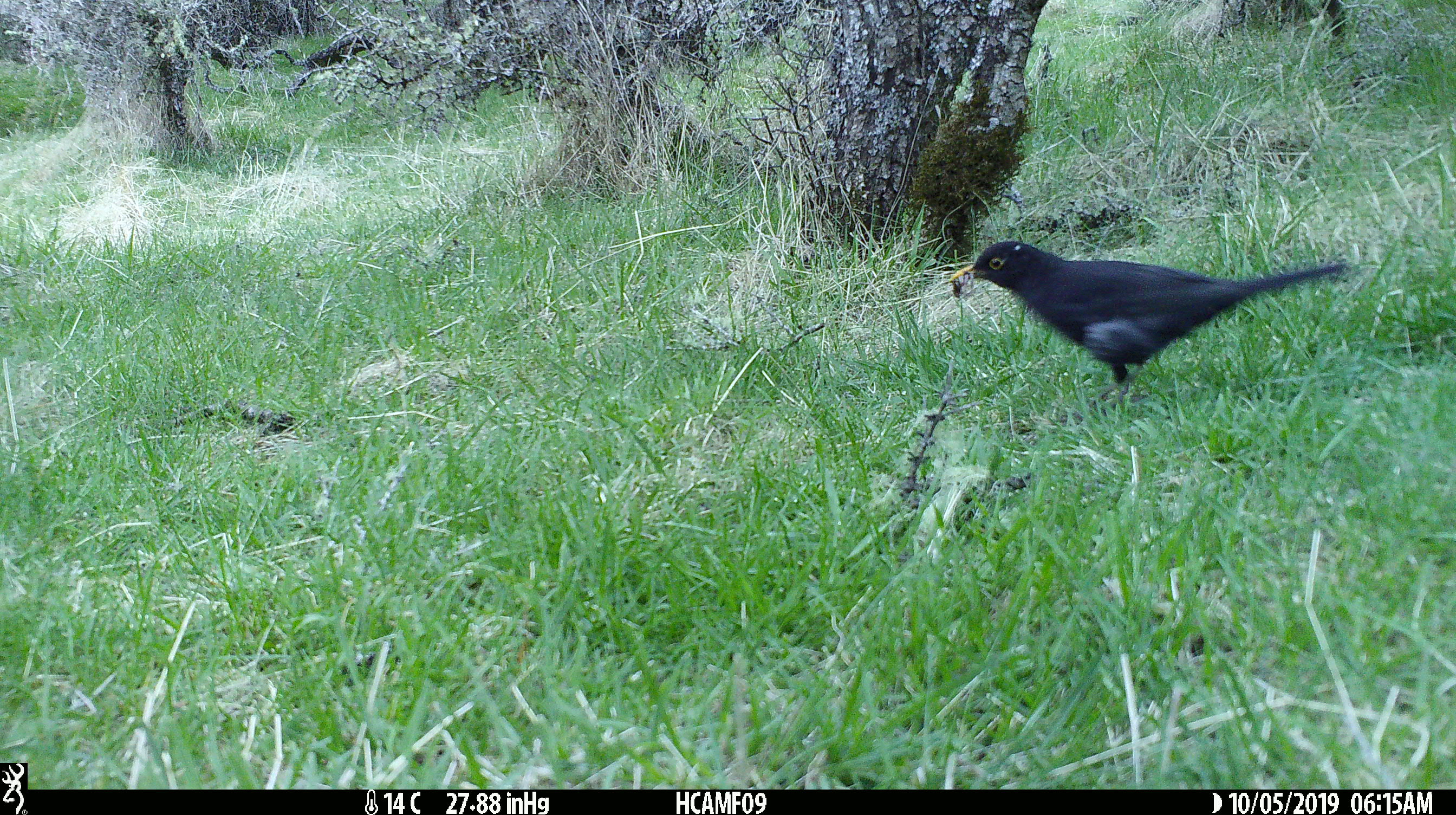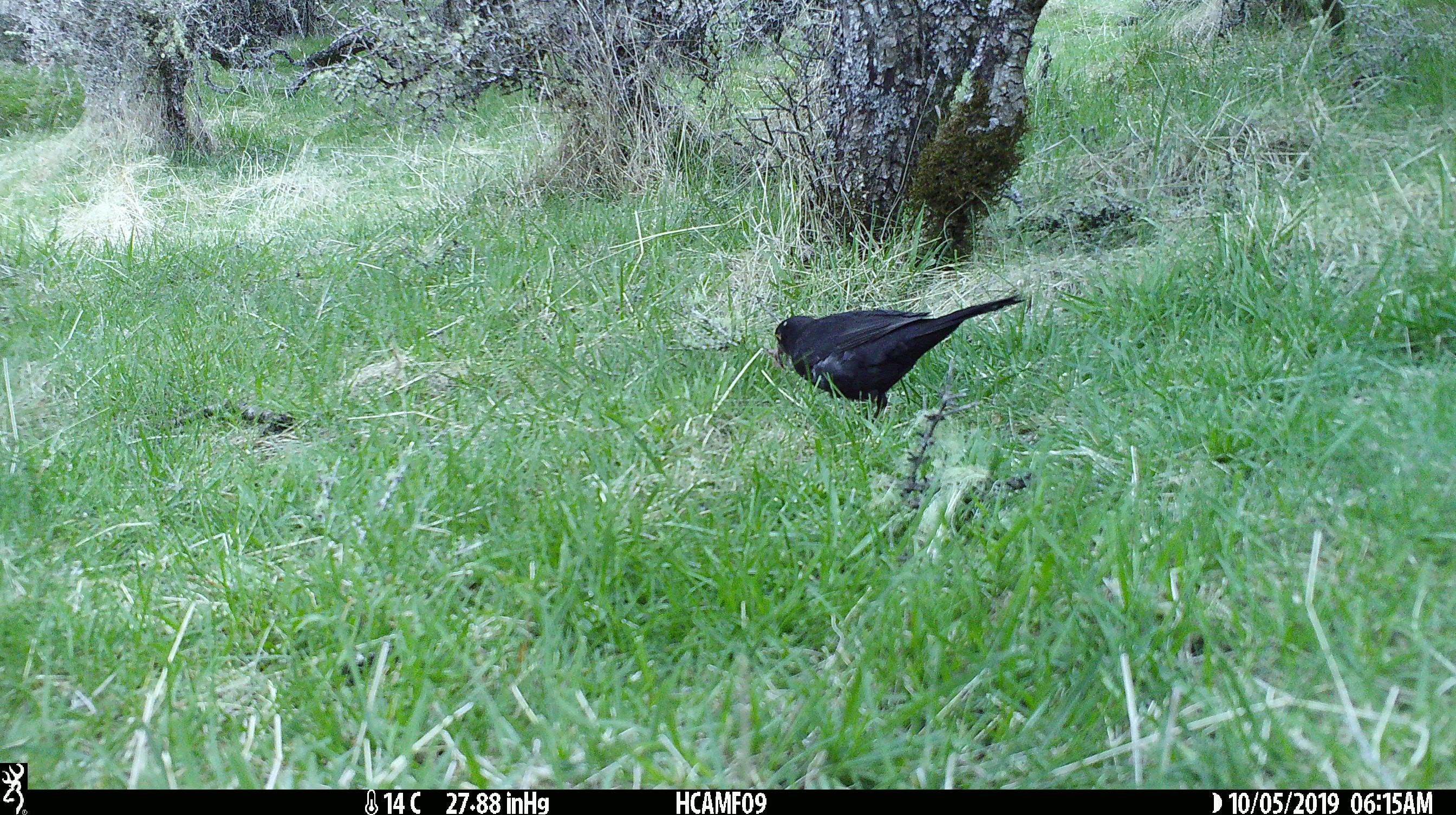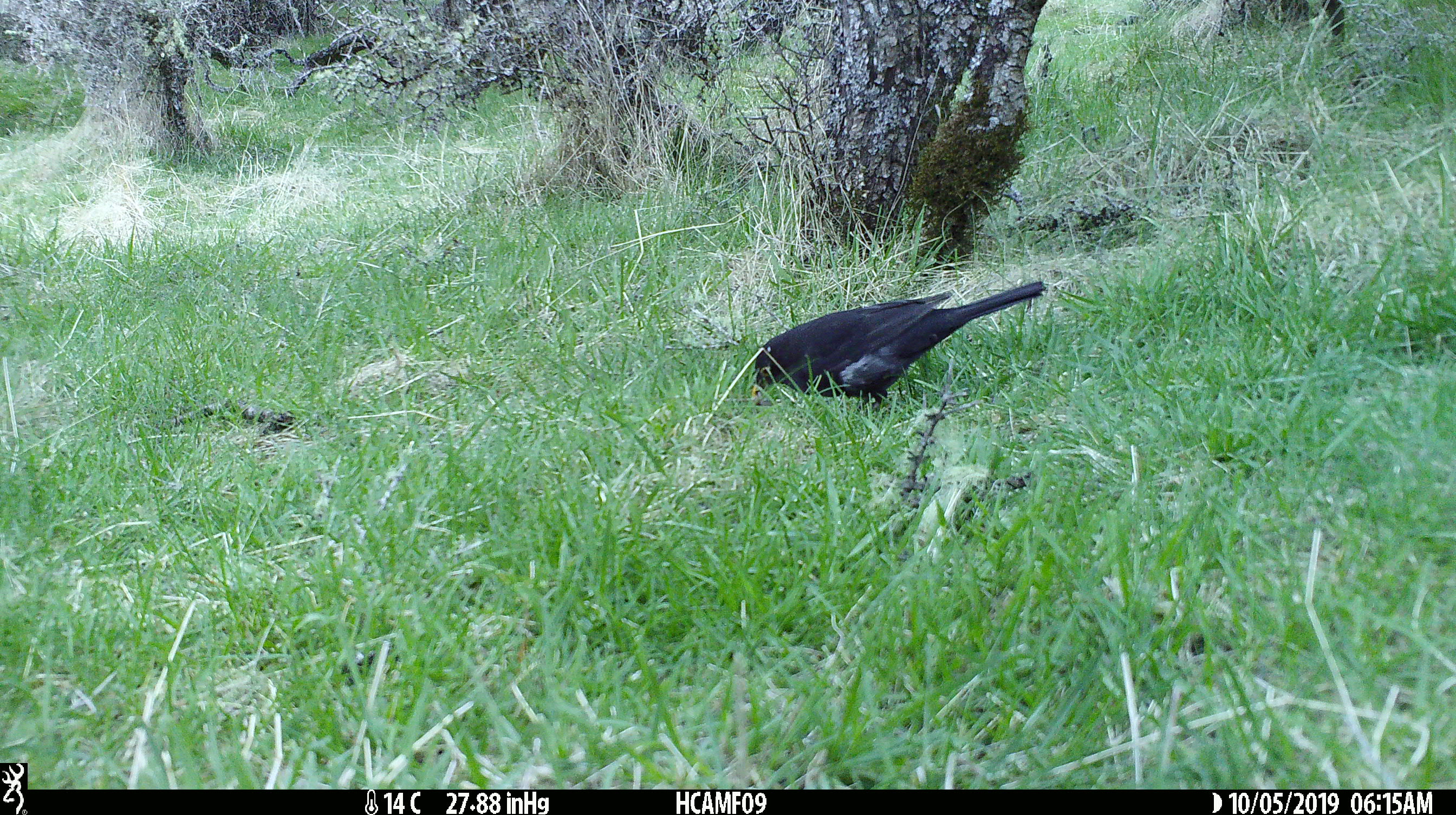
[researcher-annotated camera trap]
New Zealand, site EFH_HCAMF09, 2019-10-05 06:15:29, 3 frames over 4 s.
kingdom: Animalia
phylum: Chordata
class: Aves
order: Passeriformes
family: Turdidae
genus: Turdus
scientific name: Turdus merula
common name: eurasian blackbird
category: blackbird